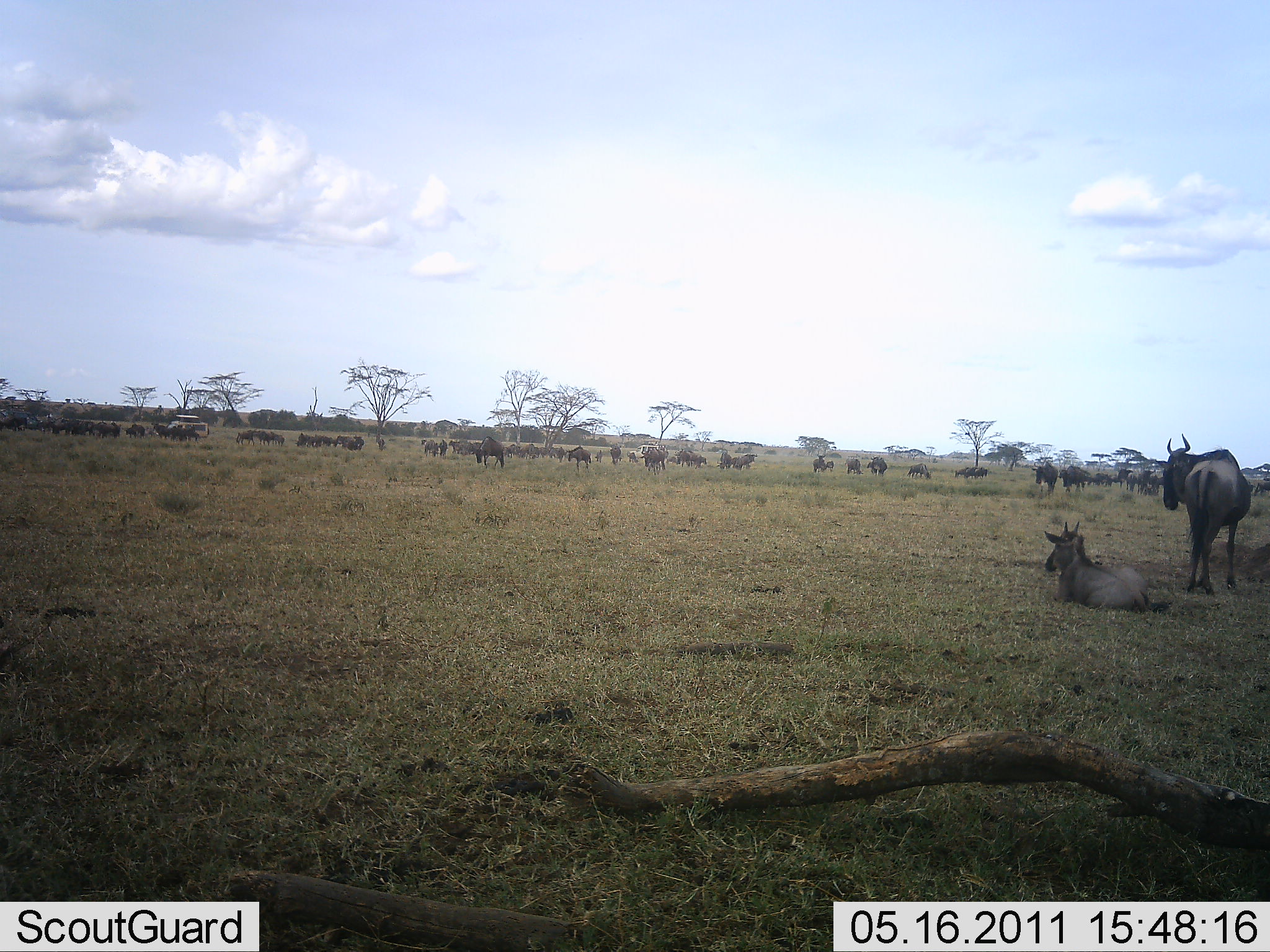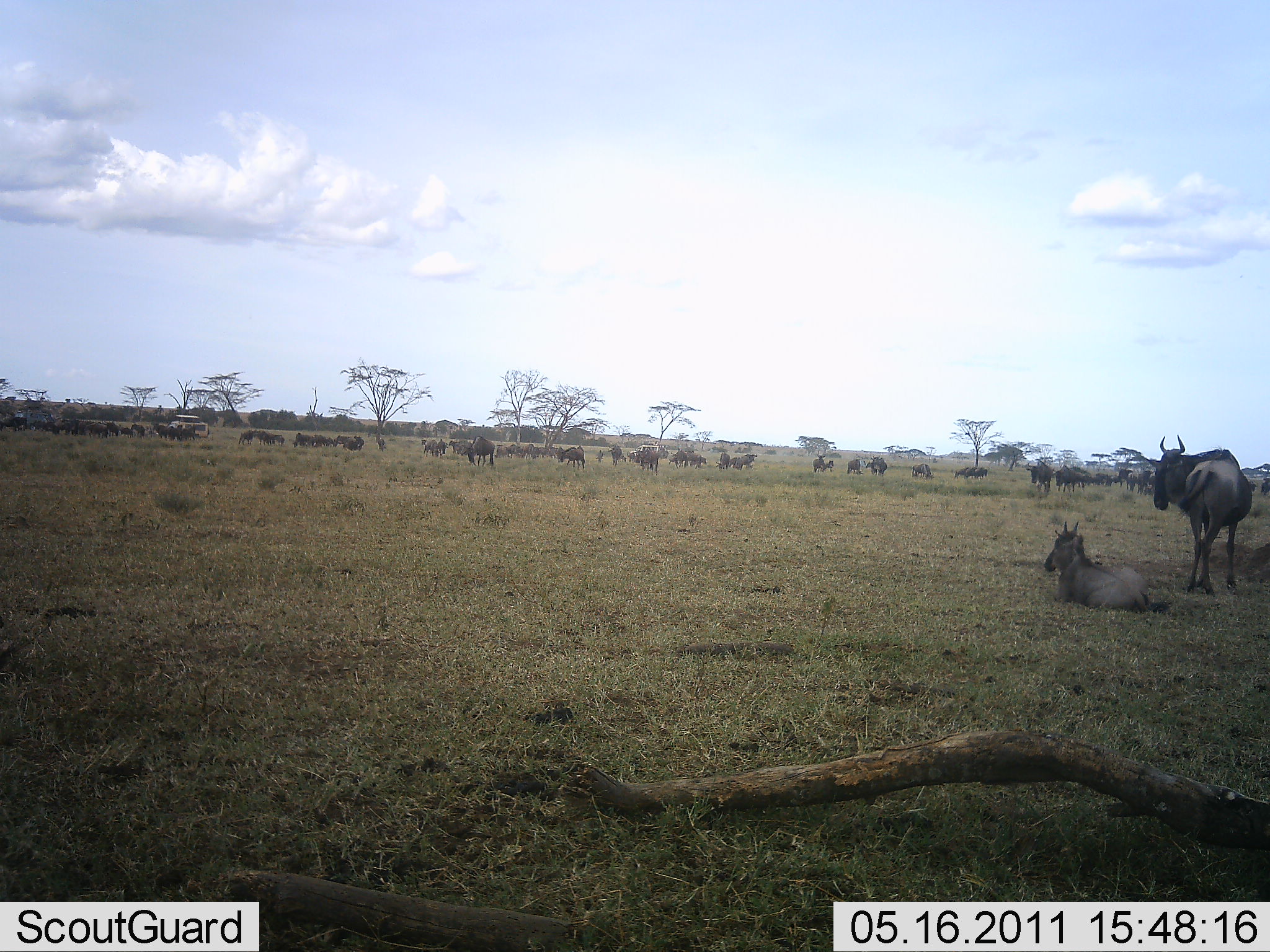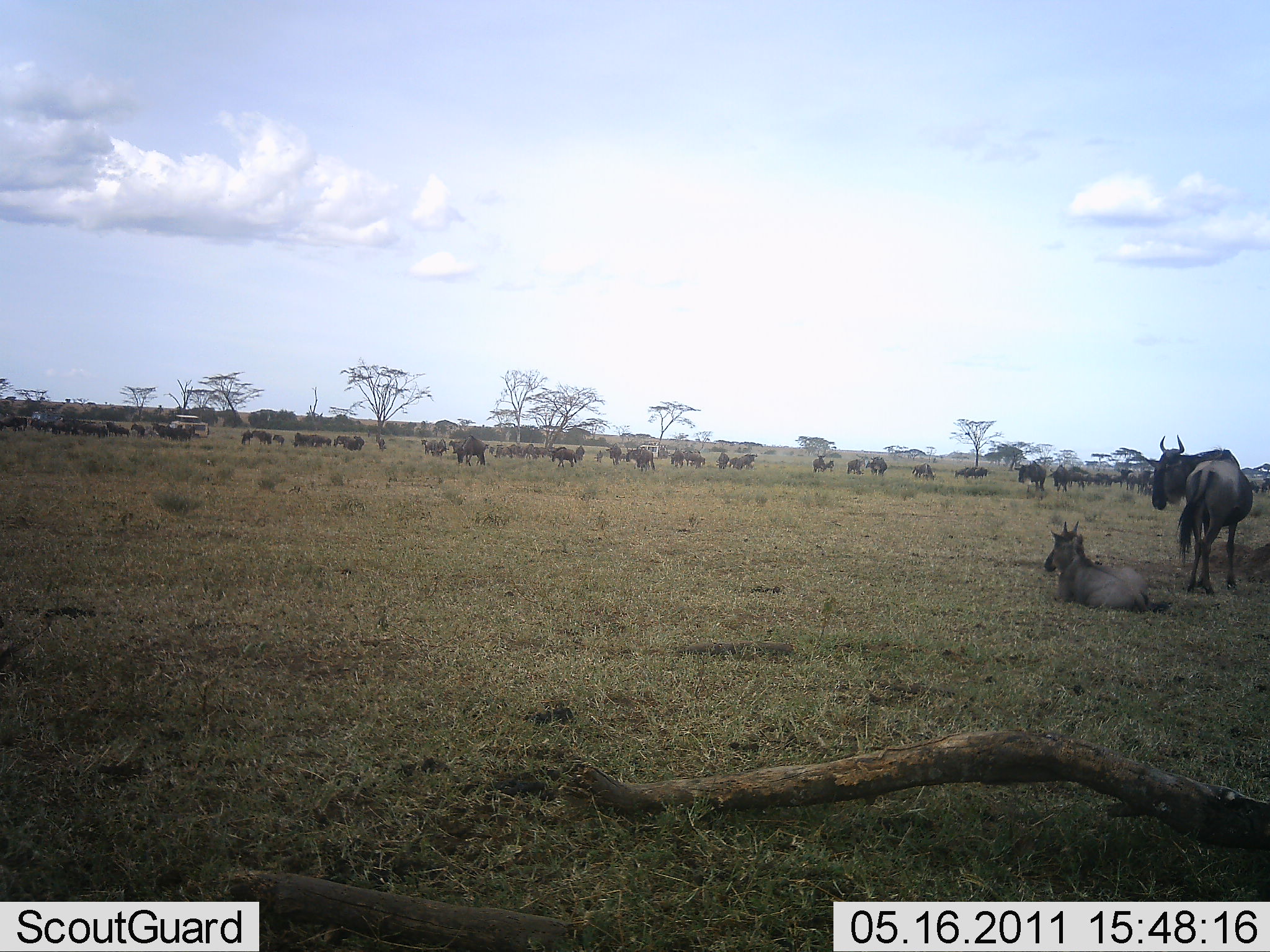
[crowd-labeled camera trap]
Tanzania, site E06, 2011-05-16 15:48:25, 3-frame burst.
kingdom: Animalia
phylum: Chordata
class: Mammalia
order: Artiodactyla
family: Bovidae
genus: Connochaetes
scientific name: Connochaetes taurinus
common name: blue wildebeest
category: wildebeest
Wildebeest (blue wildebeest) (Connochaetes taurinus), count 11-50. Behavior (volunteer vote fractions): standing 80%, resting 80%, moving 40%, interacting 10%. Young present (vote fraction): 20%. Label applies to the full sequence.